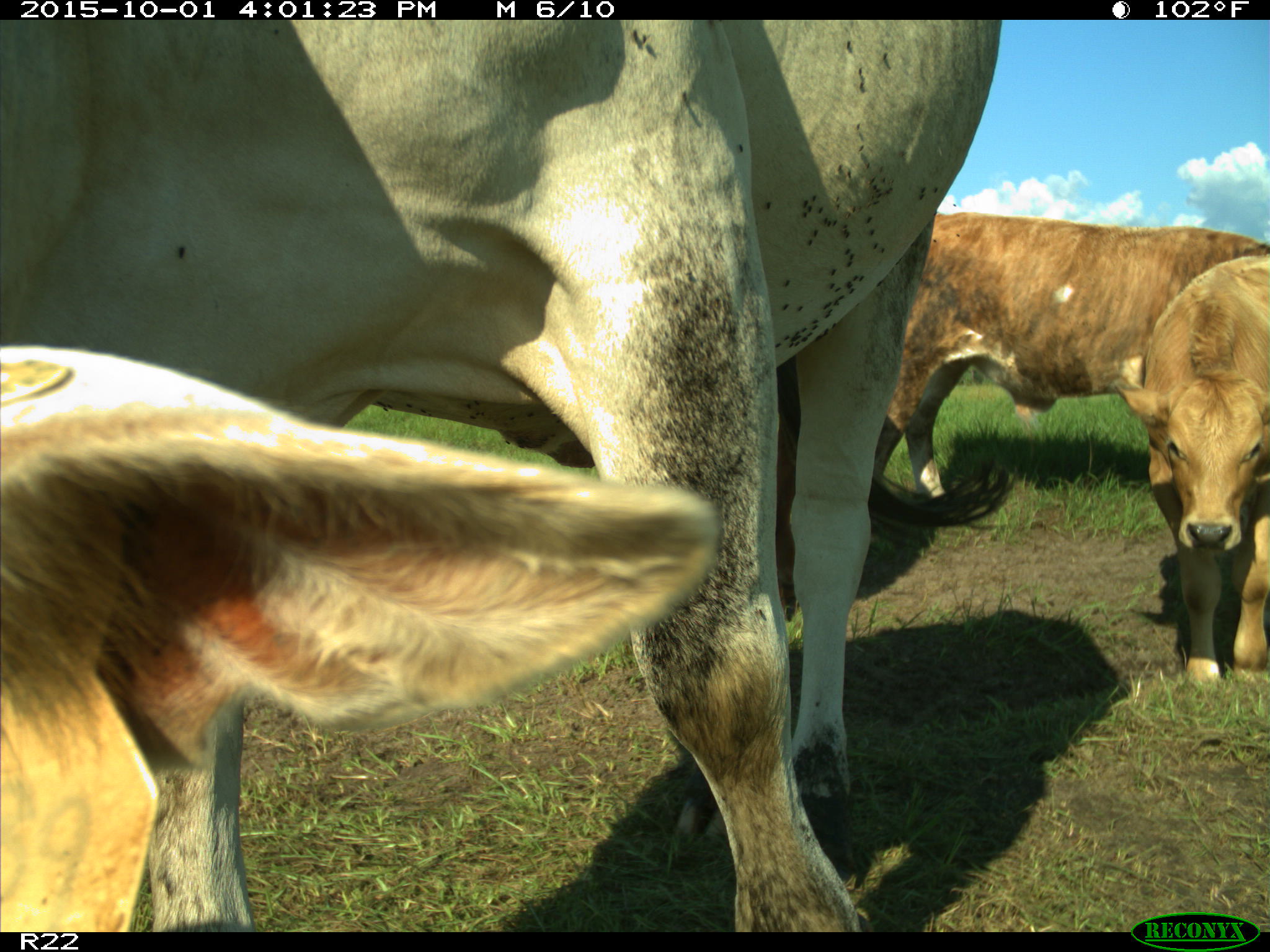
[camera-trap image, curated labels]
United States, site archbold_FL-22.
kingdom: Animalia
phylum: Chordata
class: Mammalia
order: Artiodactyla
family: Bovidae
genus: Bos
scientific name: Bos taurus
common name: domestic cow